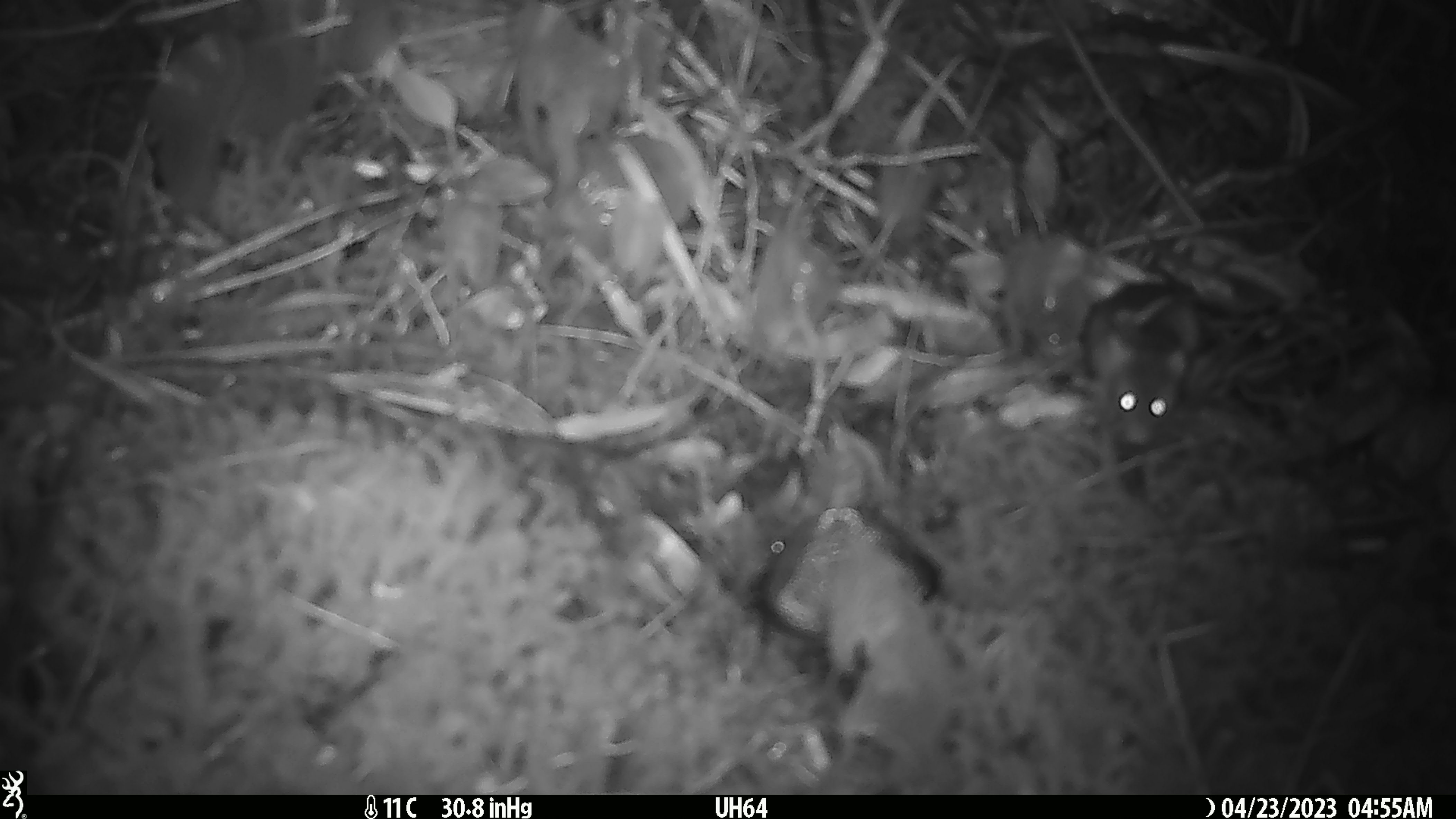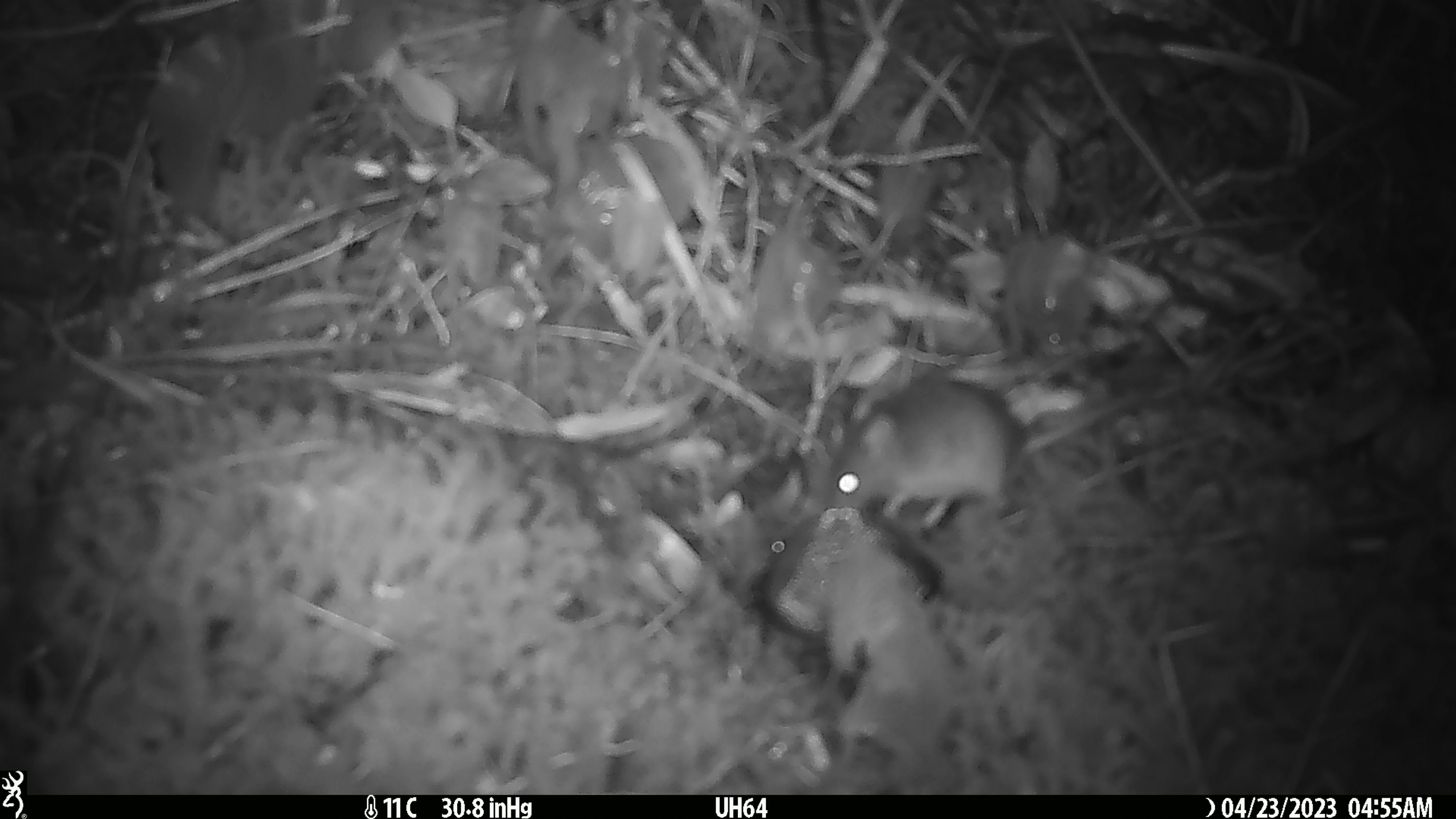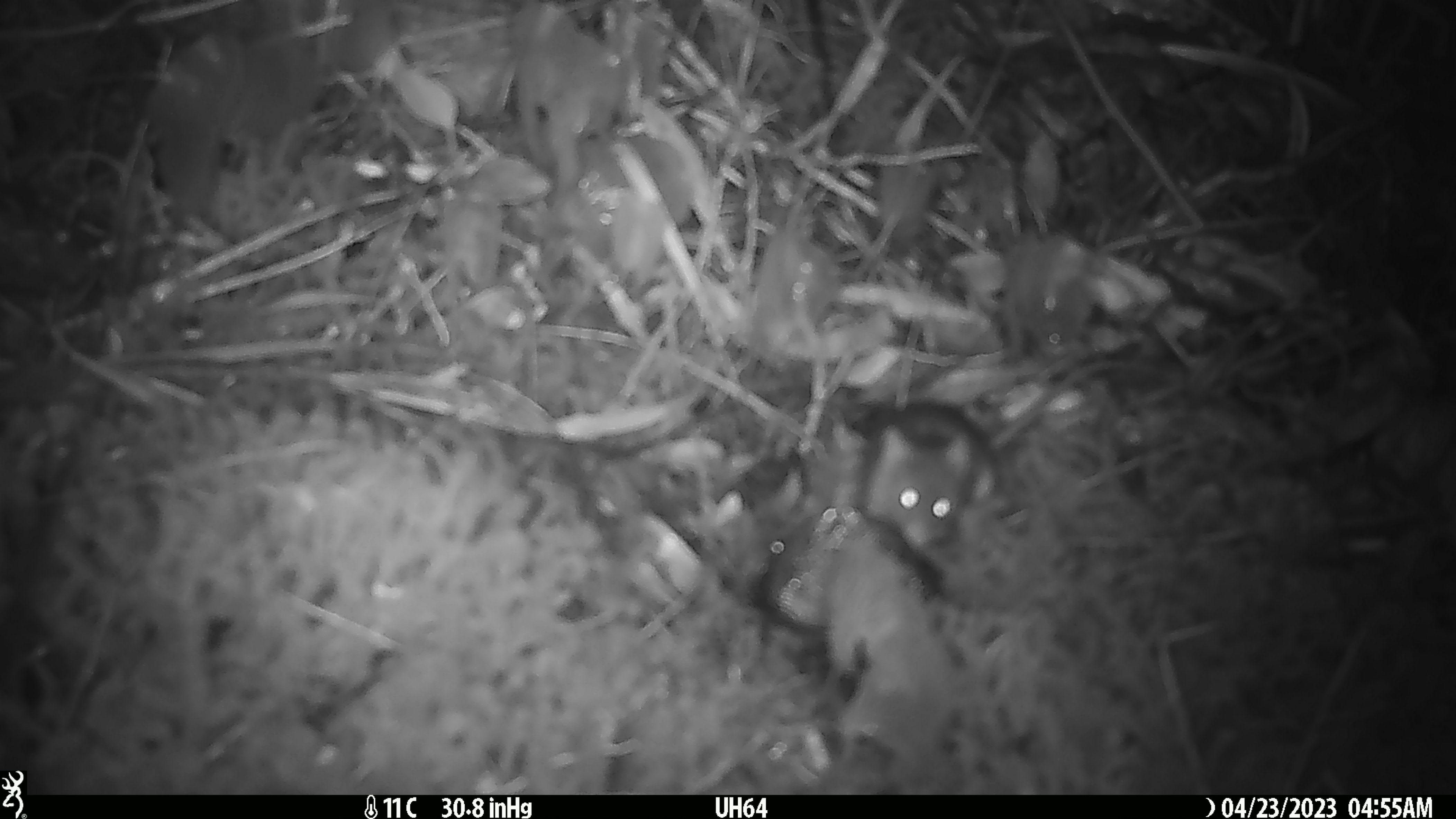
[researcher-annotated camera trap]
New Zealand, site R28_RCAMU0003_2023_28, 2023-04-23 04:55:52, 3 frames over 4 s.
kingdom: Animalia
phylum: Chordata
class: Mammalia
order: Rodentia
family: Muridae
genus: Mus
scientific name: Mus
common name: mouse